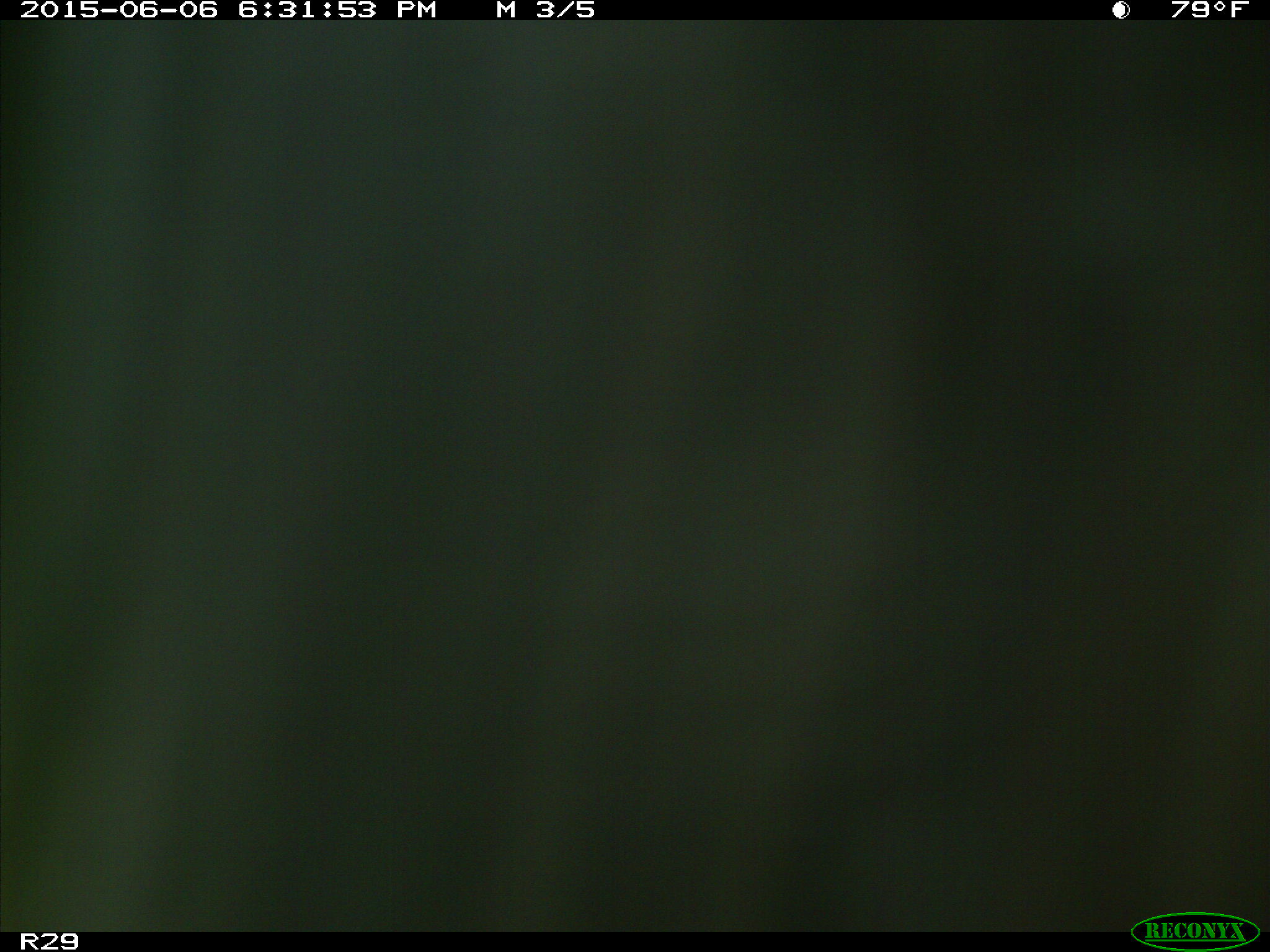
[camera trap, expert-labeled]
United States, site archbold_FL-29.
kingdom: Animalia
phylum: Chordata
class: Mammalia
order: Artiodactyla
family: Bovidae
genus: Bos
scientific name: Bos taurus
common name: domestic cow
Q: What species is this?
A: Bos taurus (domestic cow).